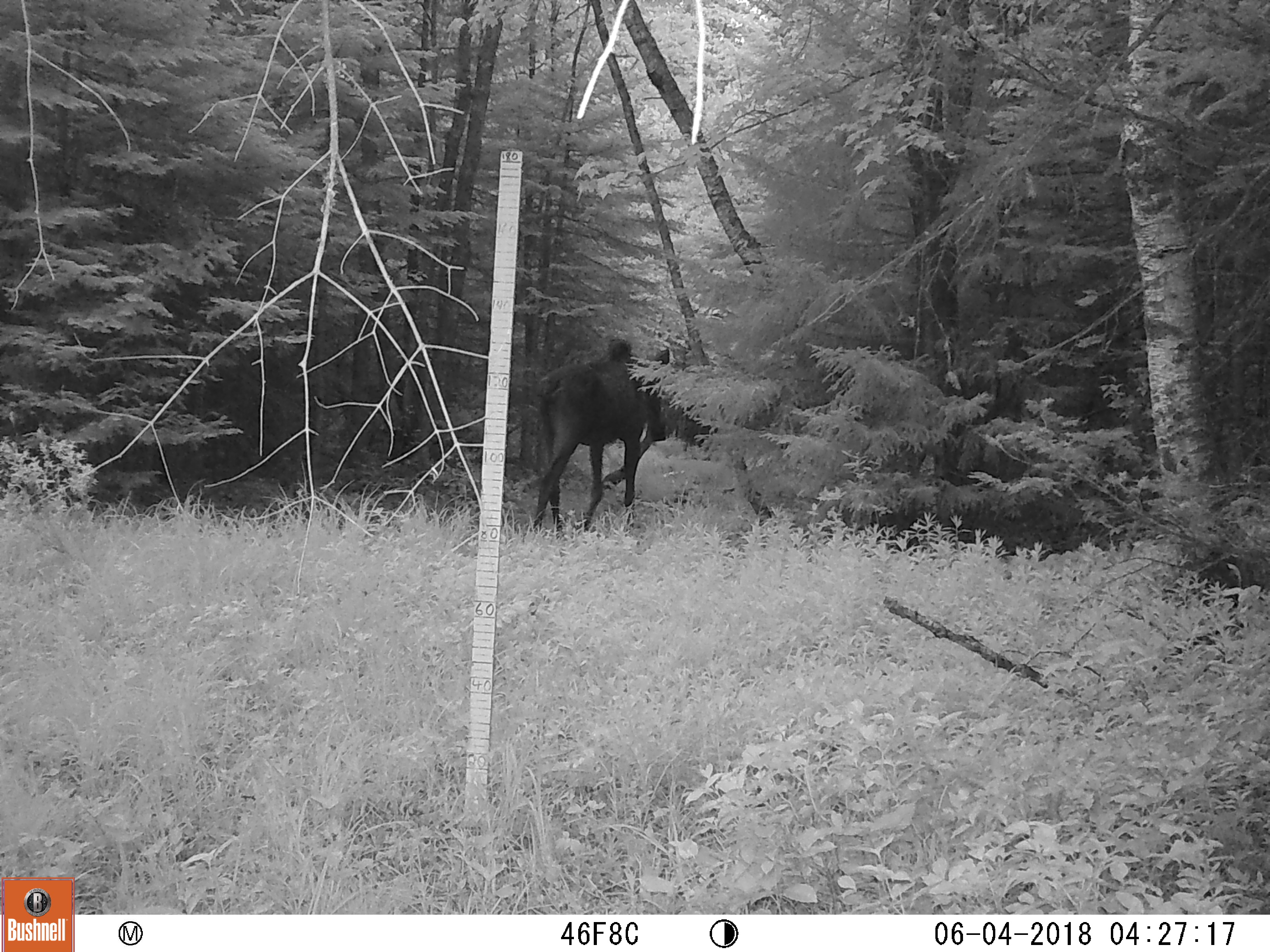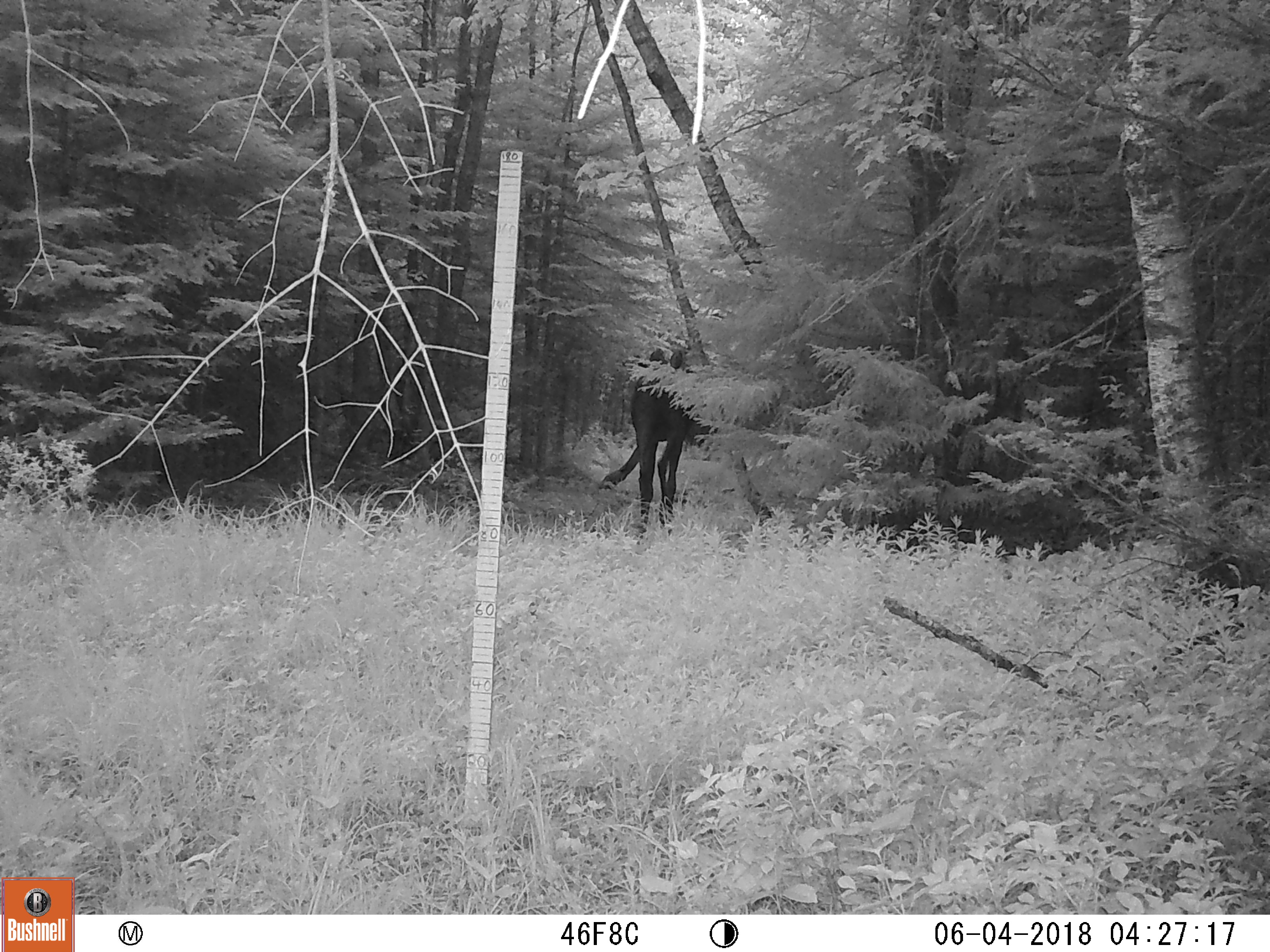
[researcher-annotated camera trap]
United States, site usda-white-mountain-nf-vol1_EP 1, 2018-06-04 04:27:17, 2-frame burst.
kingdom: Animalia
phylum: Chordata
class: Mammalia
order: Artiodactyla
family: Cervidae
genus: Alces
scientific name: Alces alces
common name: moose